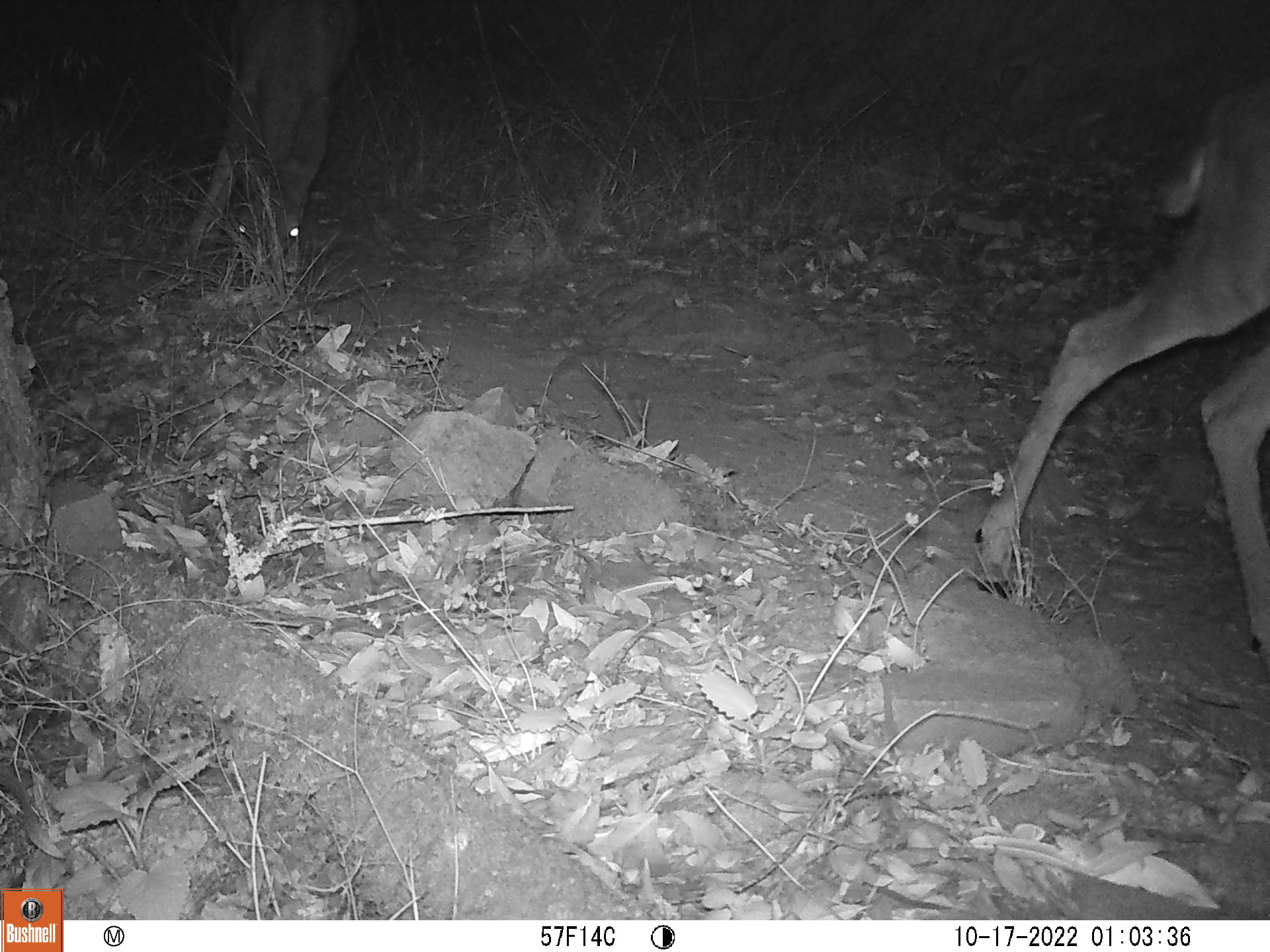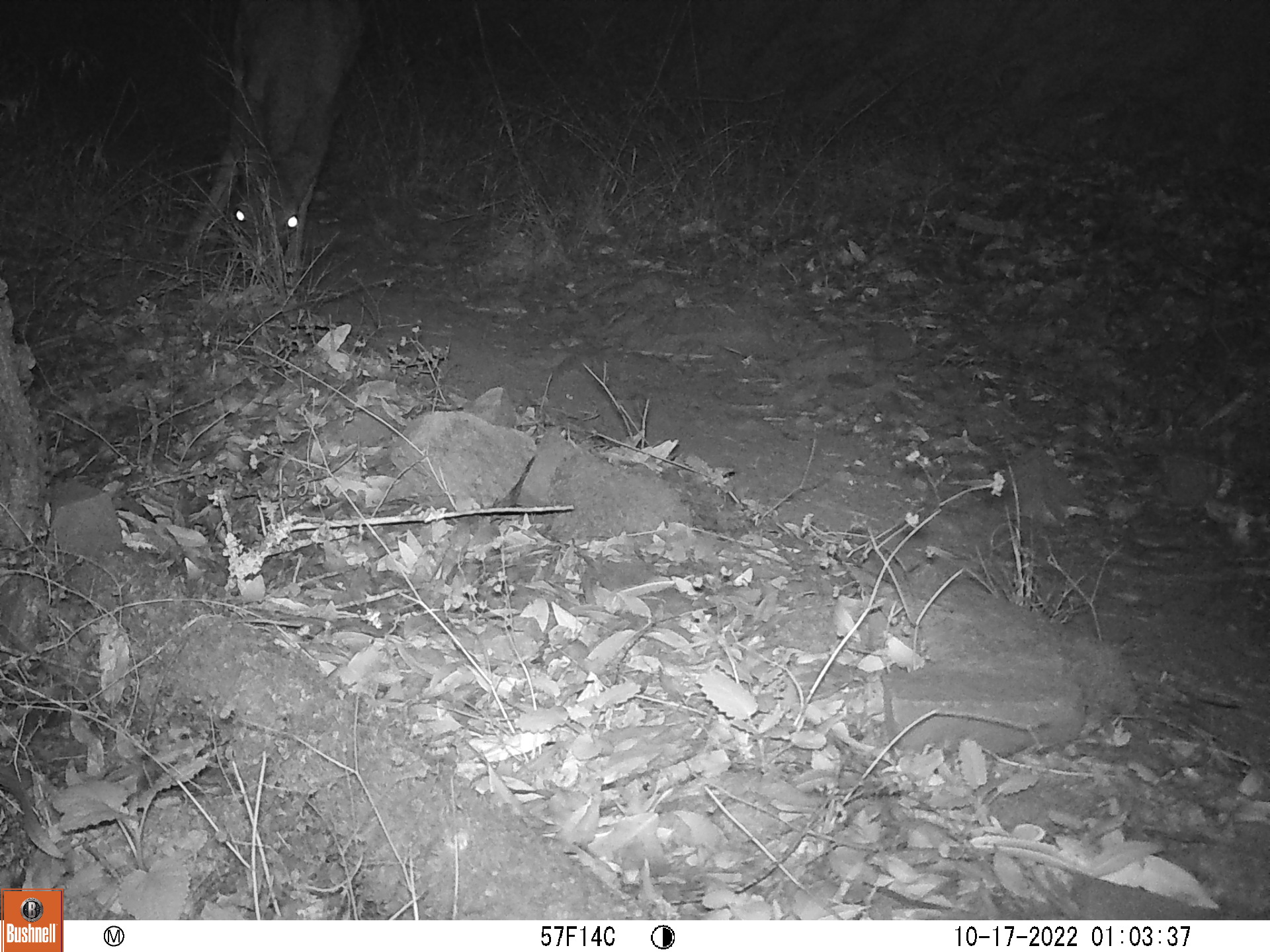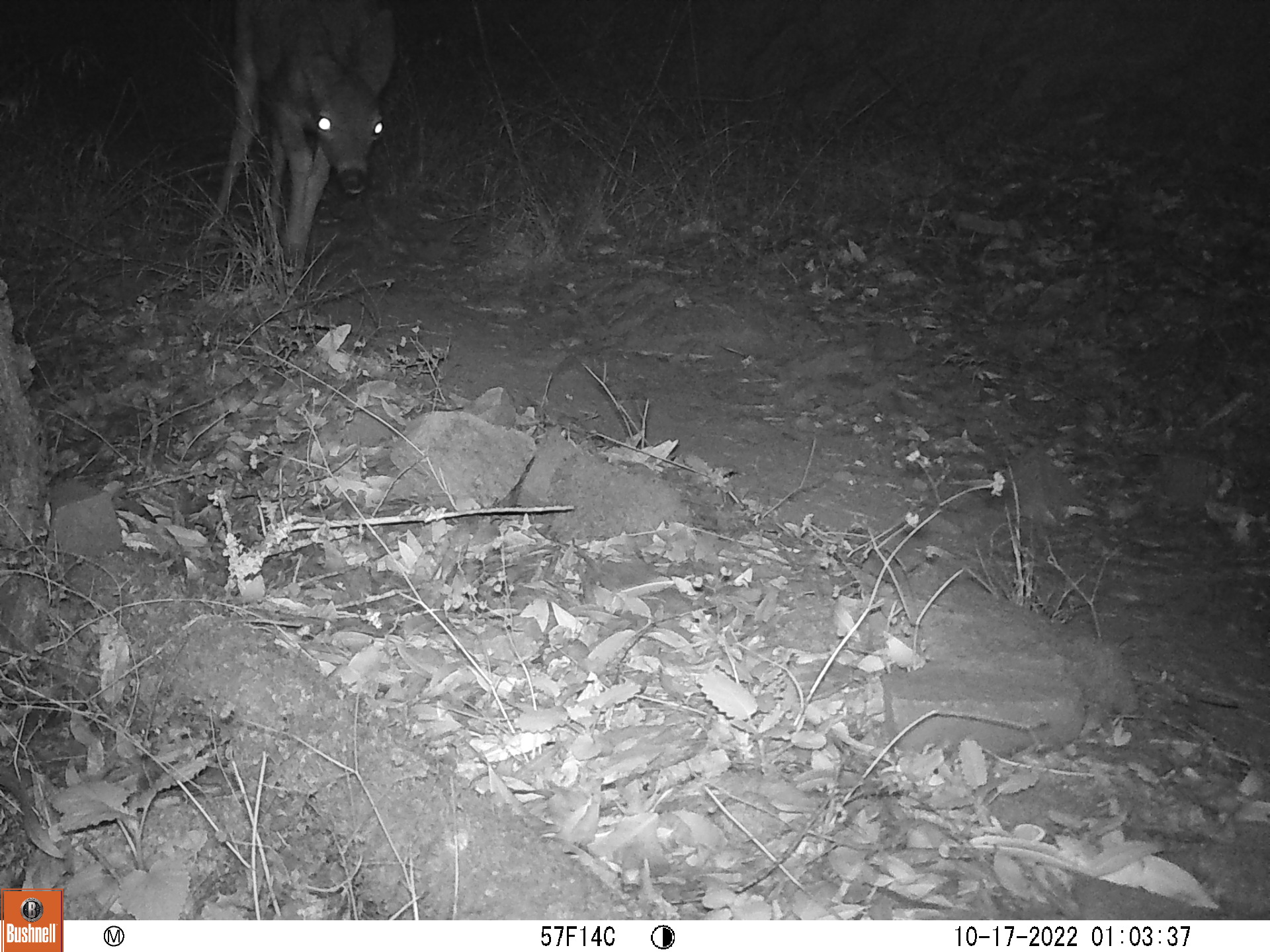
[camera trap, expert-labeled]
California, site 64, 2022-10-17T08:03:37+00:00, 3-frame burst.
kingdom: Animalia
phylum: Chordata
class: Mammalia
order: Artiodactyla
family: Cervidae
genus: Odocoileus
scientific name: Odocoileus hemionus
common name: mule deer